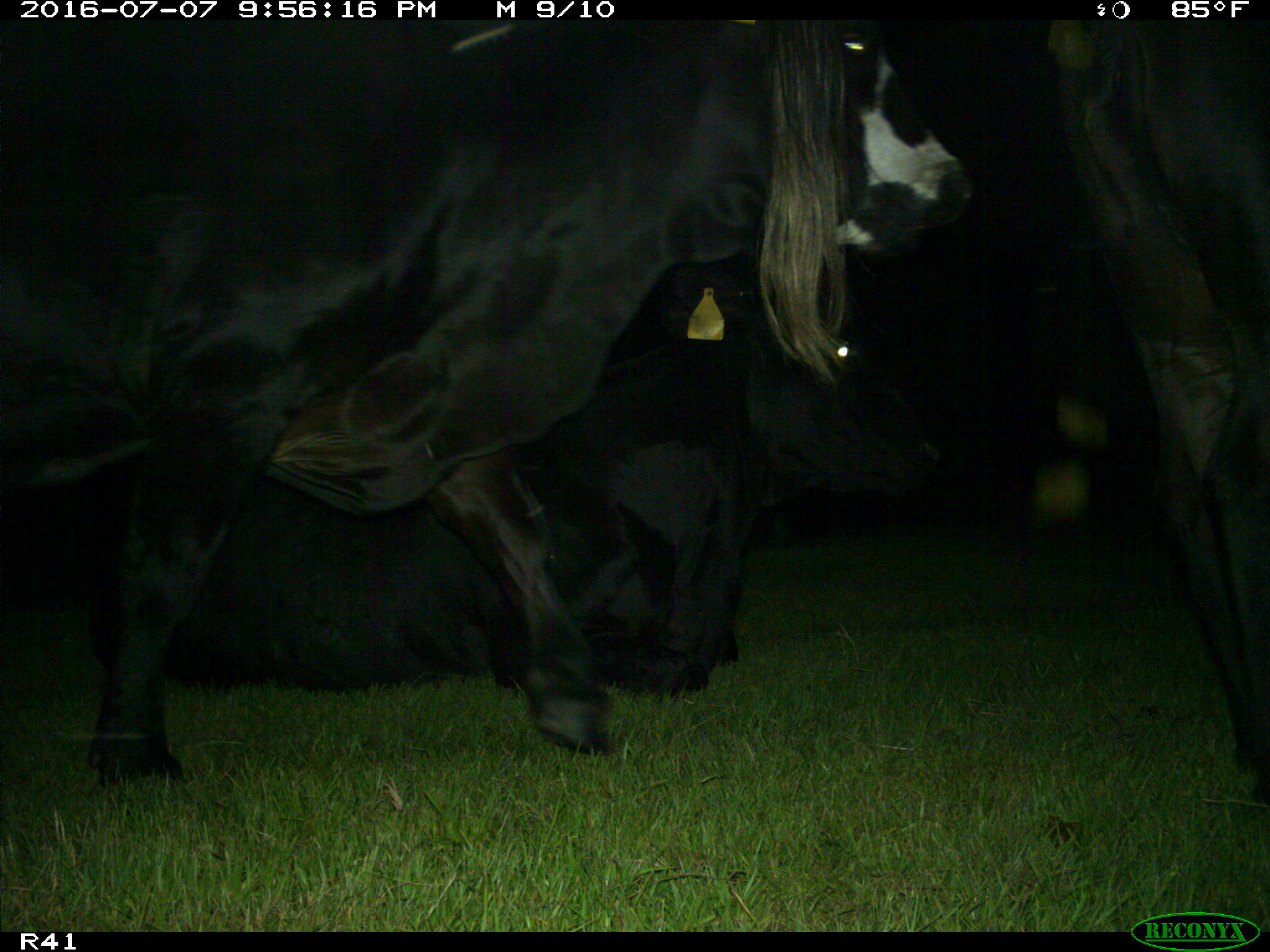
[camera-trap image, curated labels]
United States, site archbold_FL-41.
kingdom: Animalia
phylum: Chordata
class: Mammalia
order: Artiodactyla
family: Bovidae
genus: Bos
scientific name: Bos taurus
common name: domestic cow